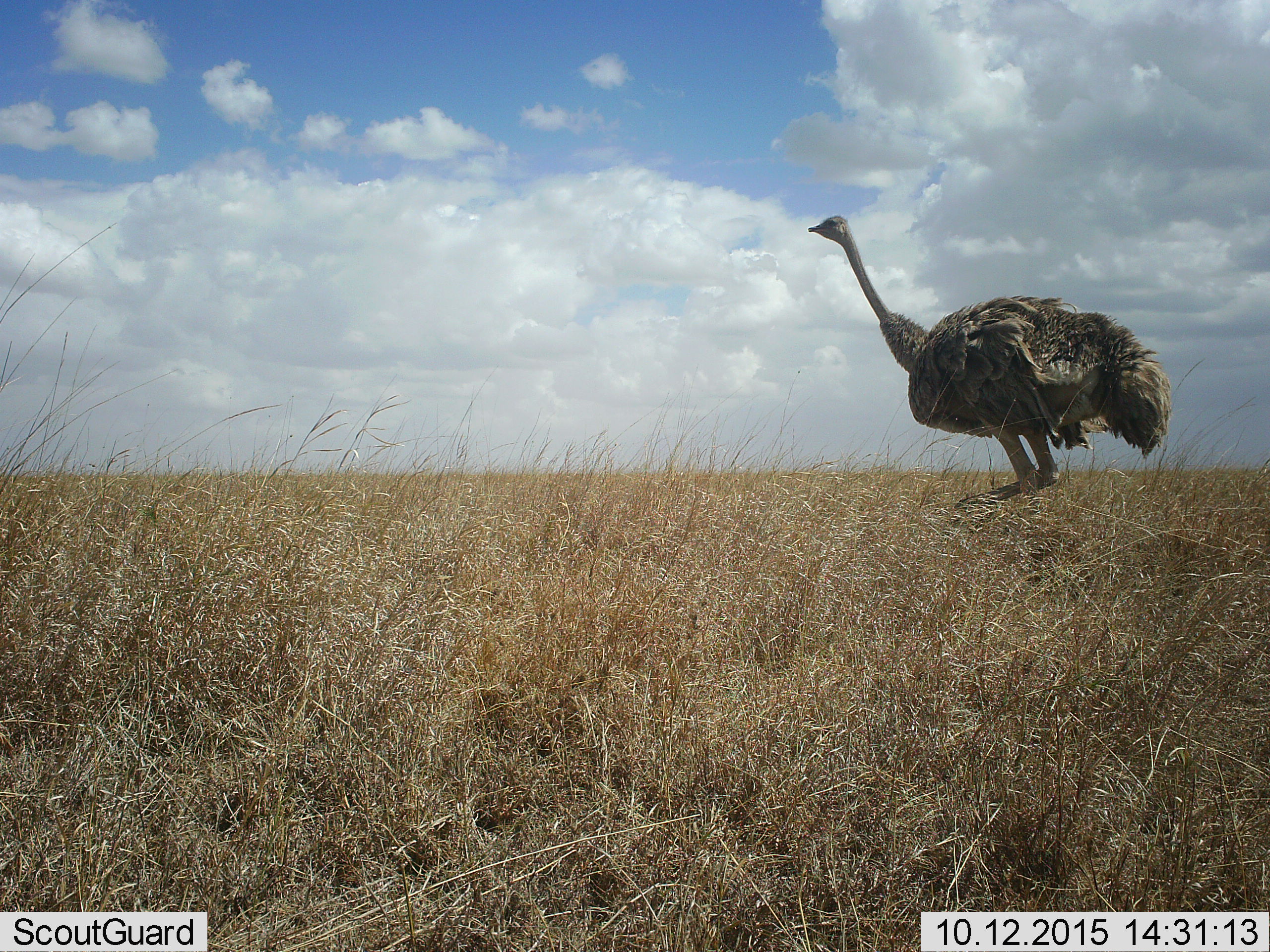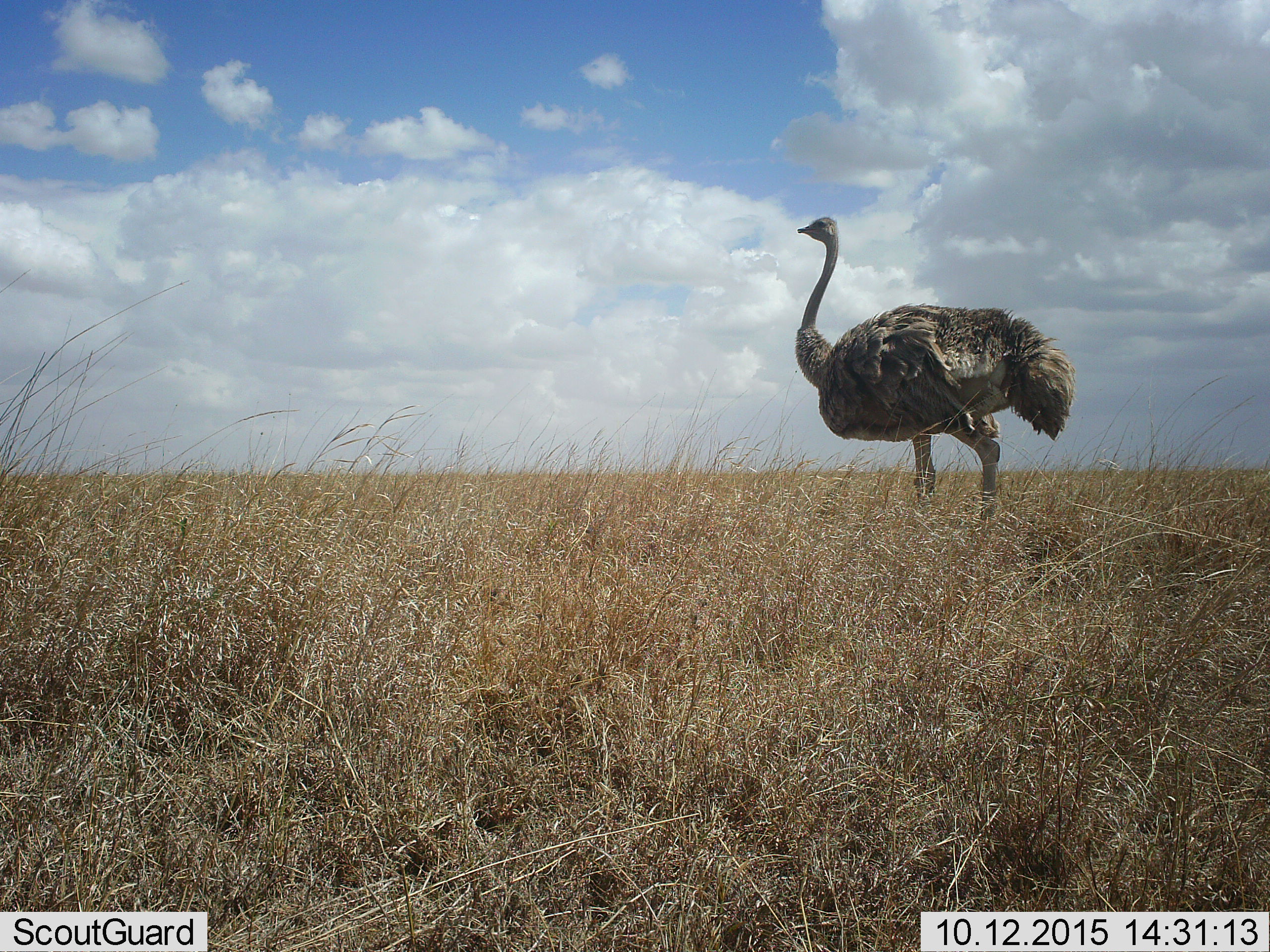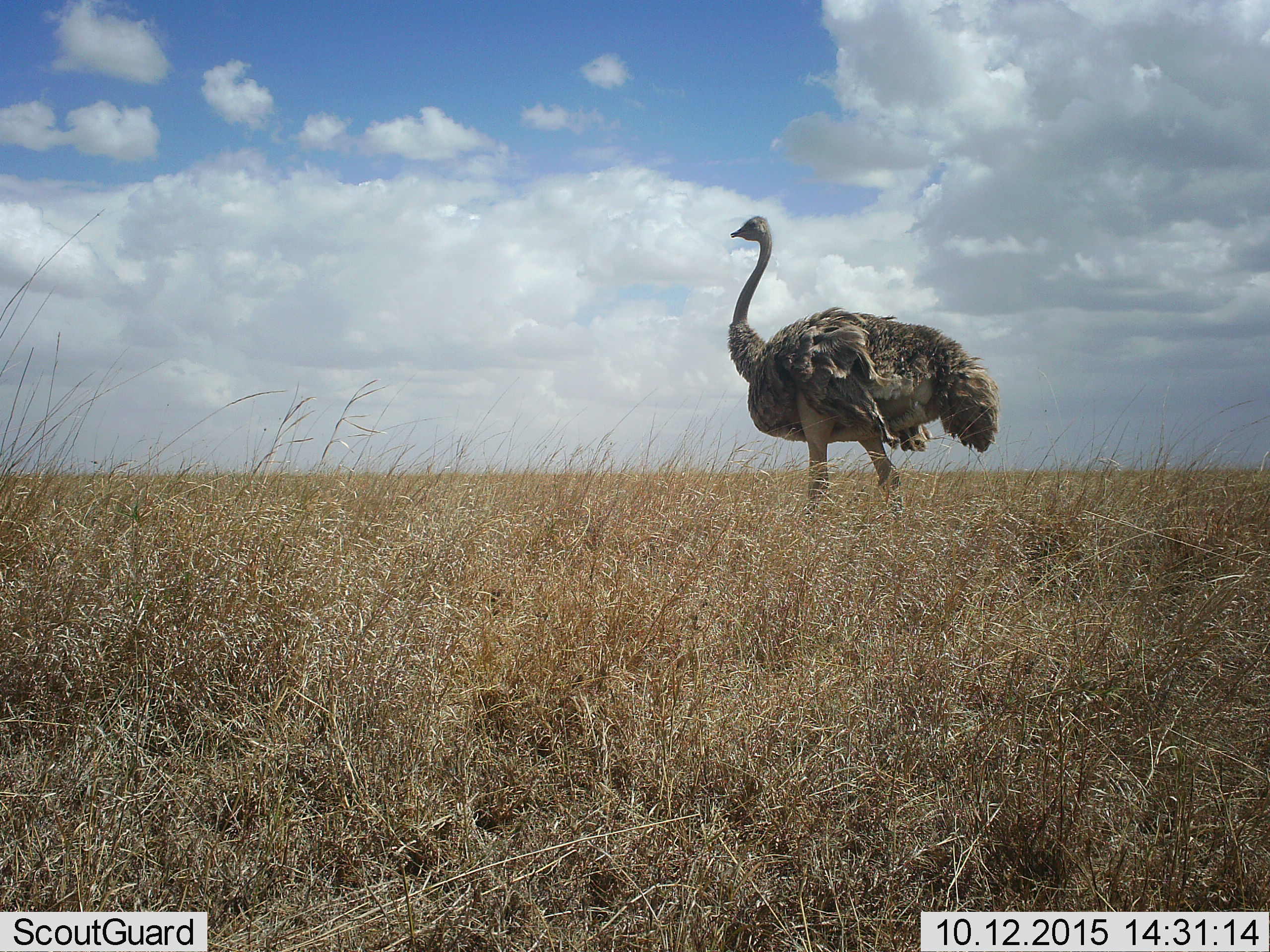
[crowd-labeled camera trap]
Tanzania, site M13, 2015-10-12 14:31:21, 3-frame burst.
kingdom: Animalia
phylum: Chordata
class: Aves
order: Struthioniformes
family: Struthionidae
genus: Struthio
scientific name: Struthio camelus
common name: ostrich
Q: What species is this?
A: Ostrich (Struthio camelus).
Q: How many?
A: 1.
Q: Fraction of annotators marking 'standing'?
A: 20%.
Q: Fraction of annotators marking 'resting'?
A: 0%.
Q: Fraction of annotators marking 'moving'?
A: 80%.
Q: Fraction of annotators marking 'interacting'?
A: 0%.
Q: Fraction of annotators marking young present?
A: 0%.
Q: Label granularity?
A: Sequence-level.